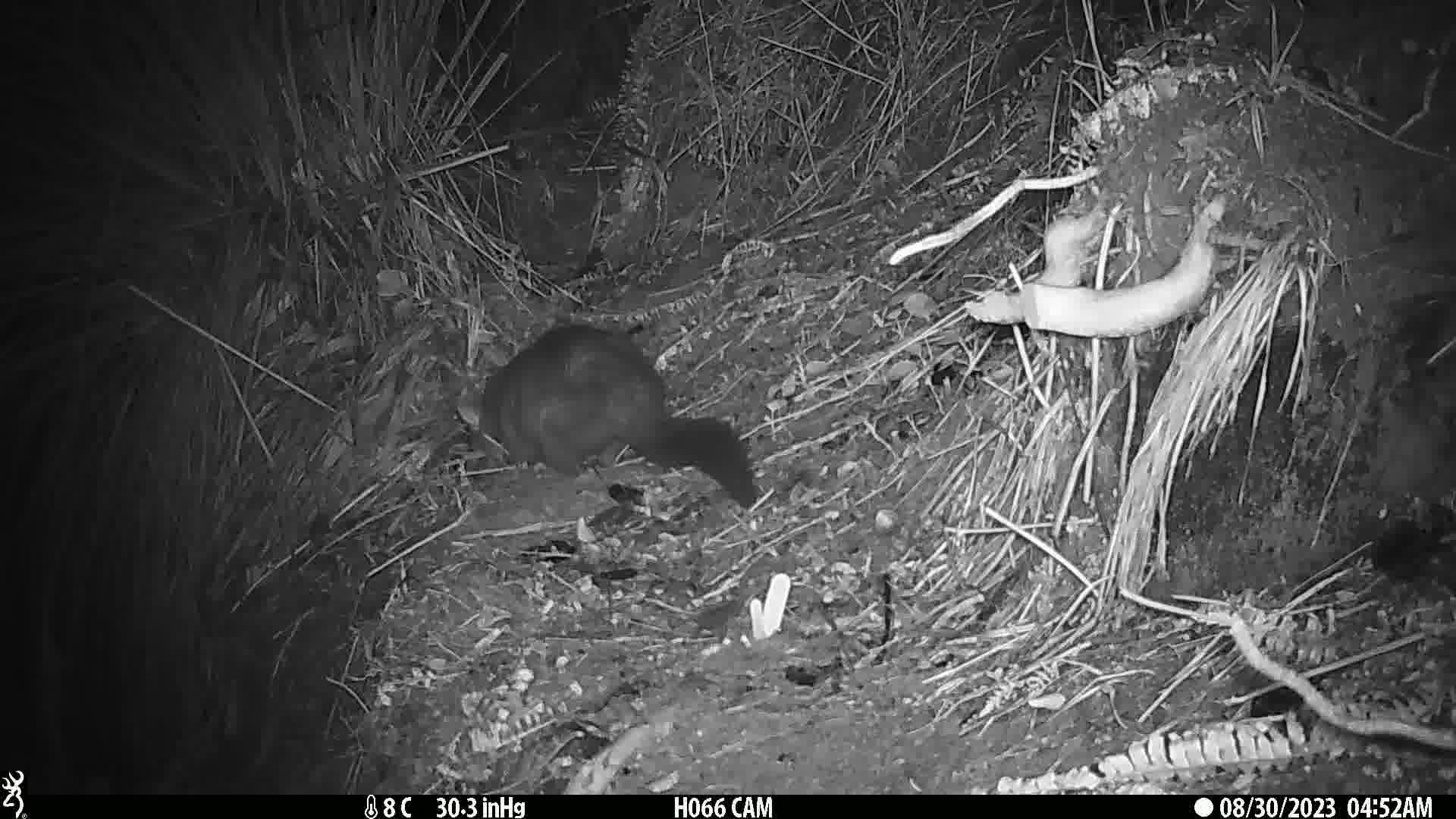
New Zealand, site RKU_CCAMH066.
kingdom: Animalia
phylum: Chordata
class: Mammalia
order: Diprotodontia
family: Phalangeridae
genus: Trichosurus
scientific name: Trichosurus vulpecula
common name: common brushtail possum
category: possum